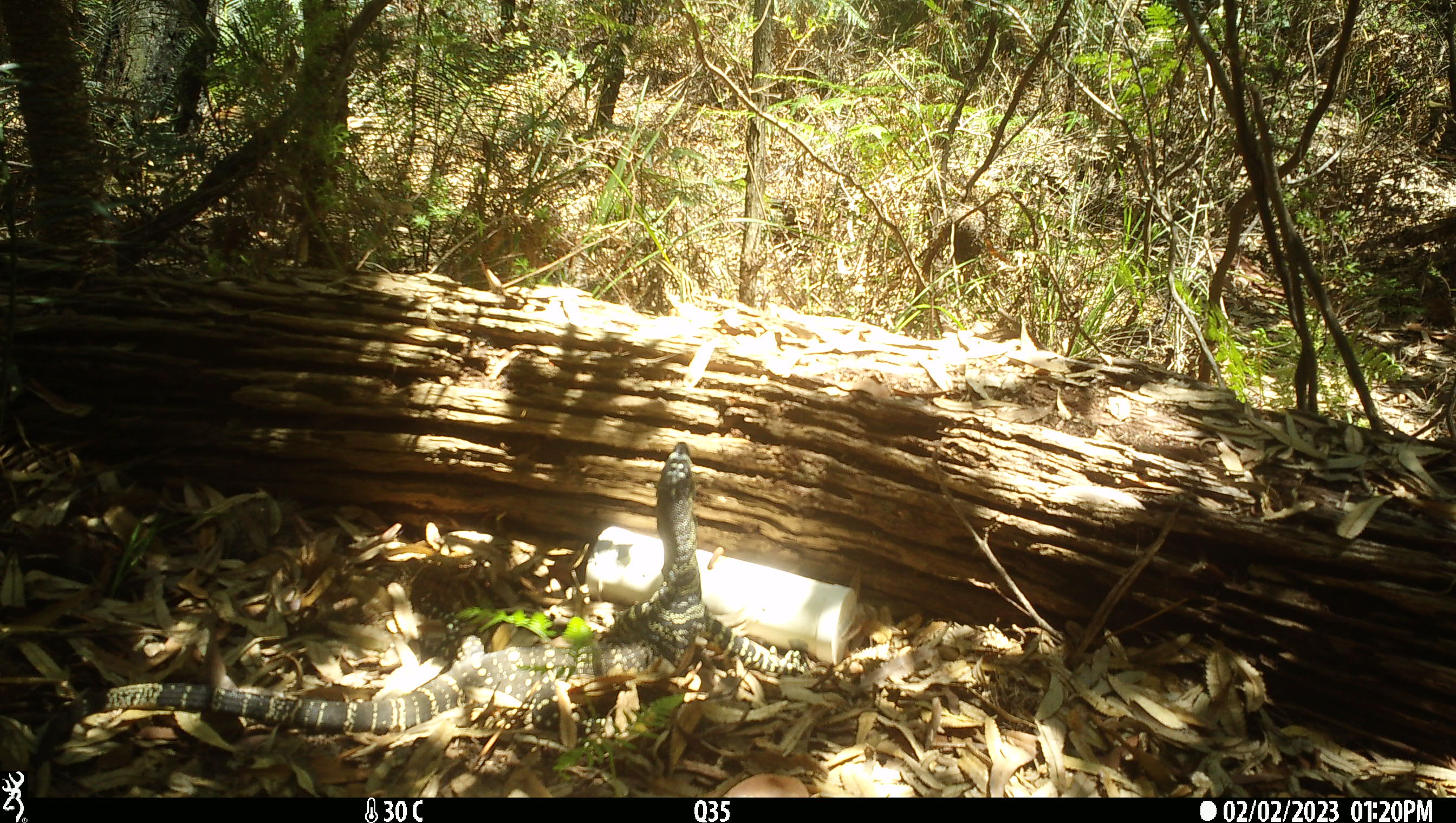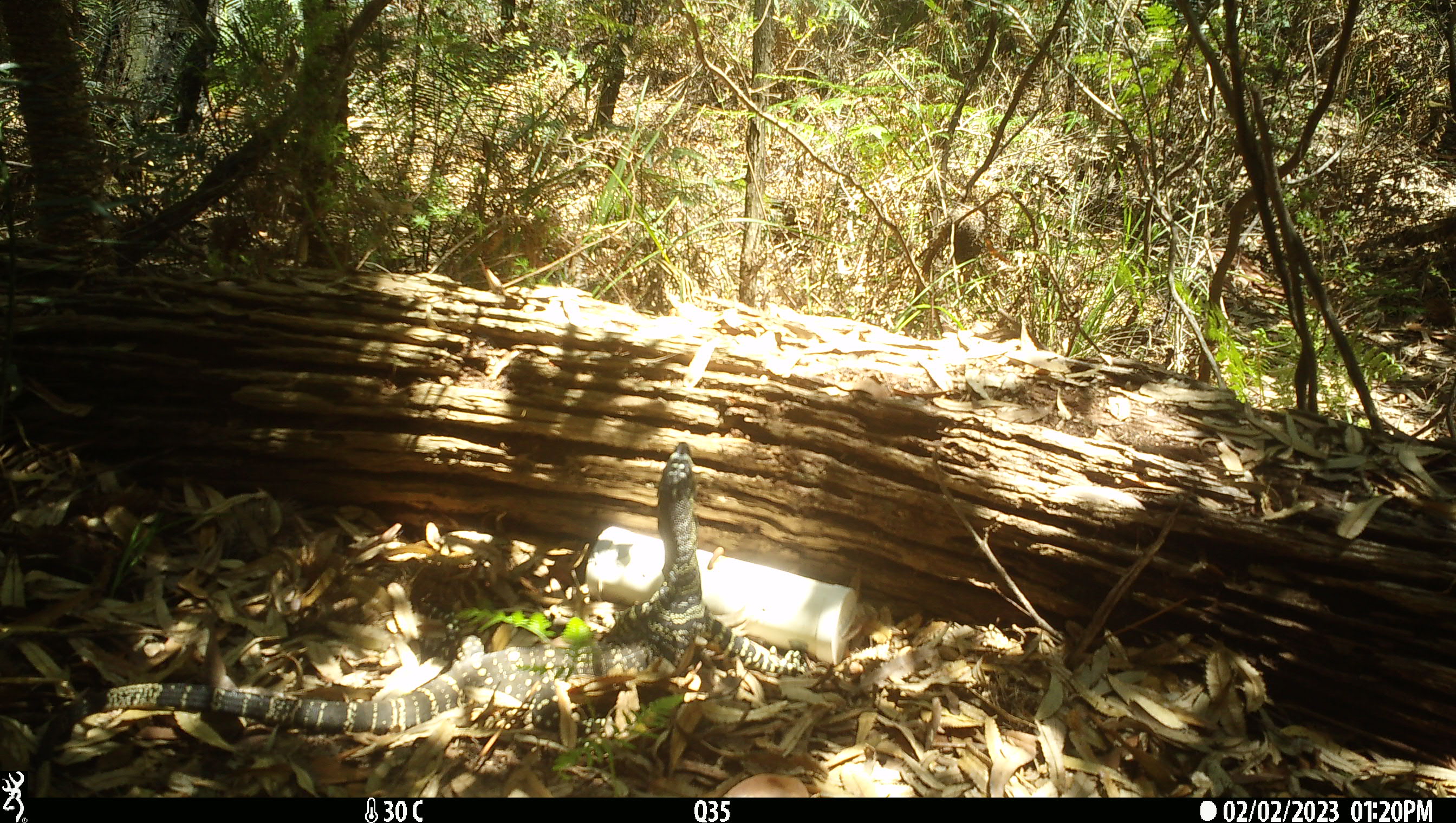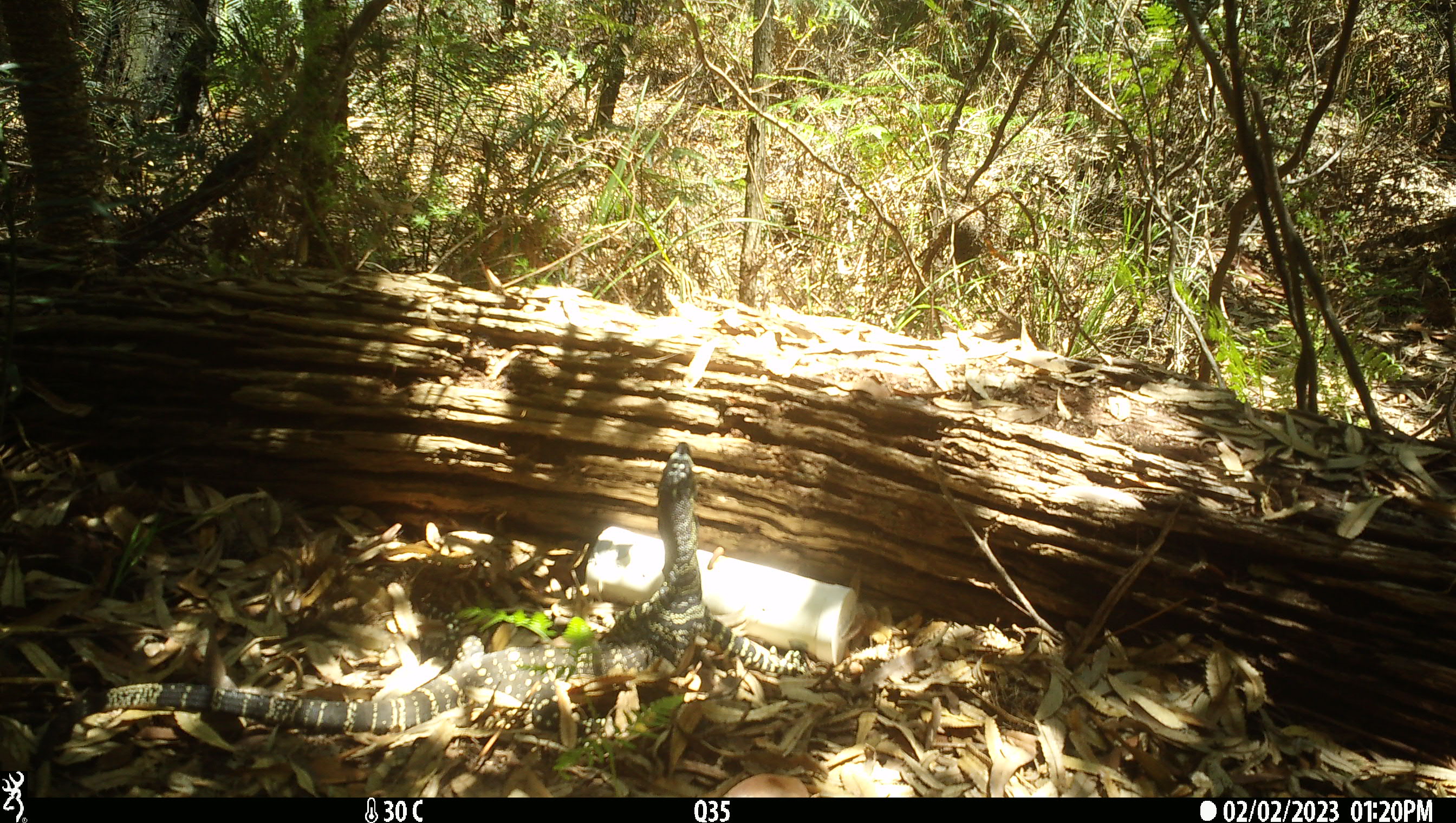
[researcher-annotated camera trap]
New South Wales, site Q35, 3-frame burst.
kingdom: Animalia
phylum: Chordata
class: Reptilia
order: Squamata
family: Varanidae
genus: Varanus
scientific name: Varanus varius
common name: lace monitor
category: goanna